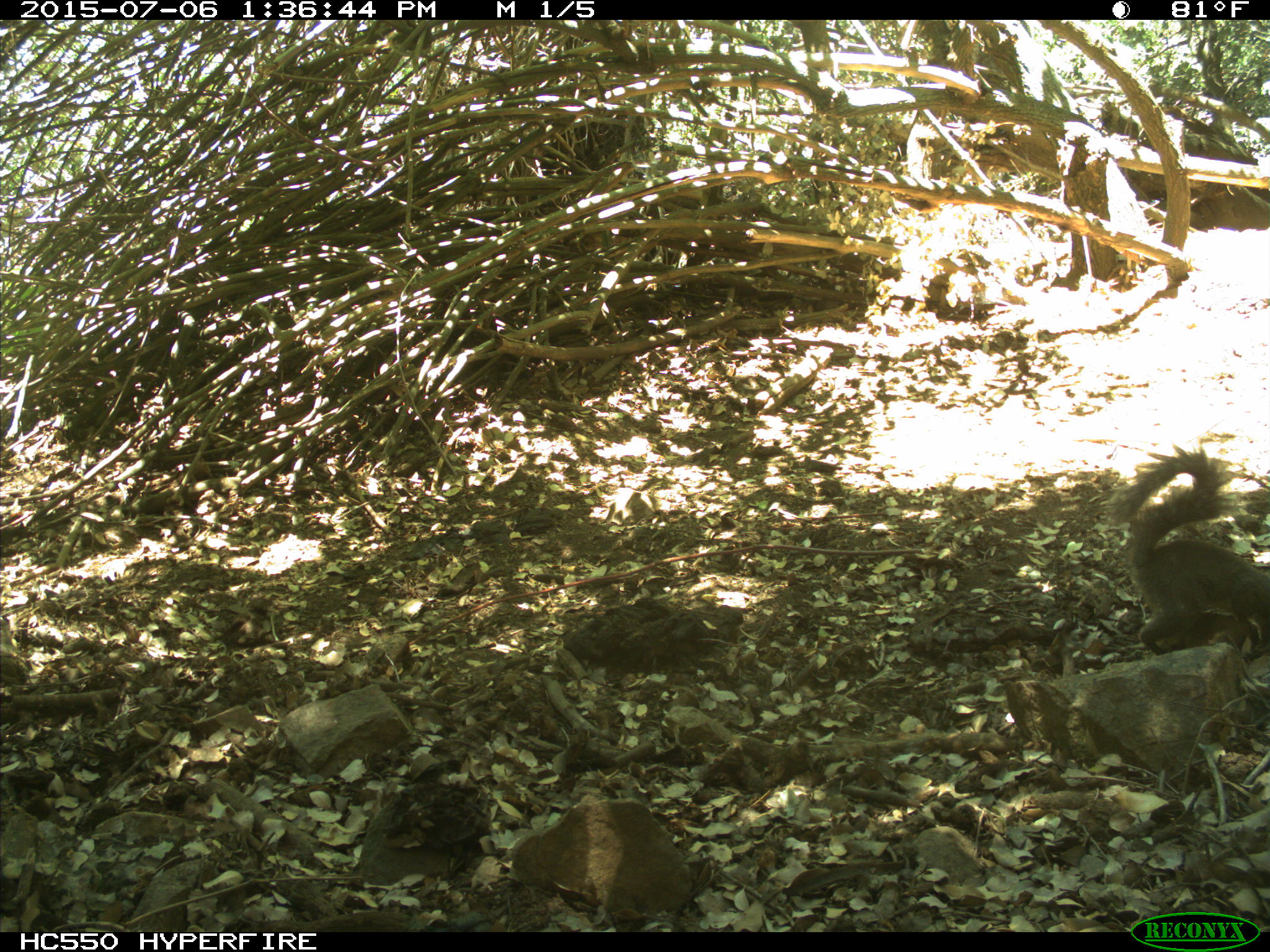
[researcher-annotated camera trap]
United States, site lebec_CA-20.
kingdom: Animalia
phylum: Chordata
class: Mammalia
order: Rodentia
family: Sciuridae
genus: Sciurus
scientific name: Sciurus carolinensis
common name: eastern gray squirrel